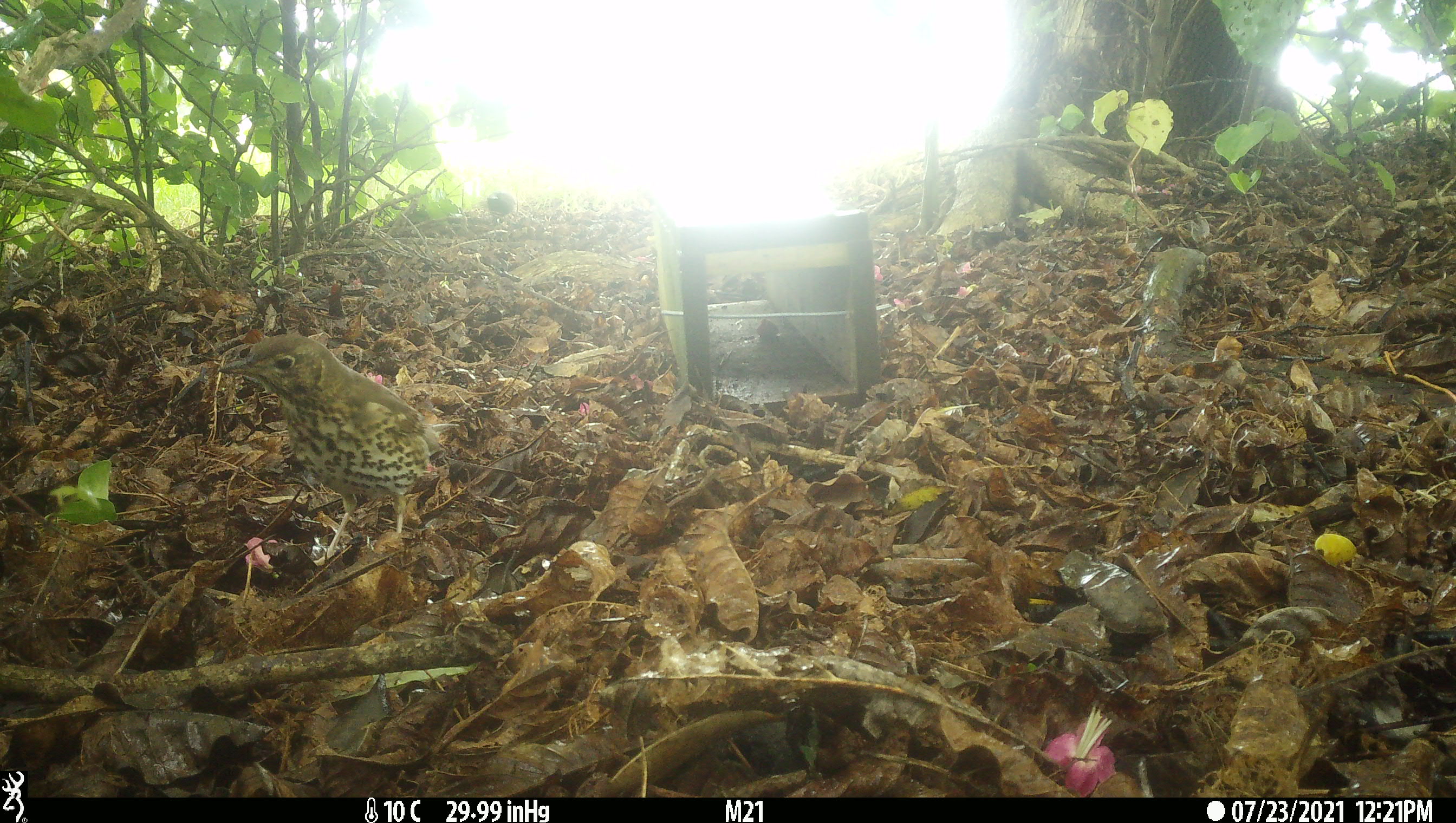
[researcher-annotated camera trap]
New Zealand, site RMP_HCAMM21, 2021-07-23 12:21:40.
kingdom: Animalia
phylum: Chordata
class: Aves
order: Passeriformes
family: Turdidae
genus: Turdus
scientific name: Turdus philomelos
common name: song thrush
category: thrush